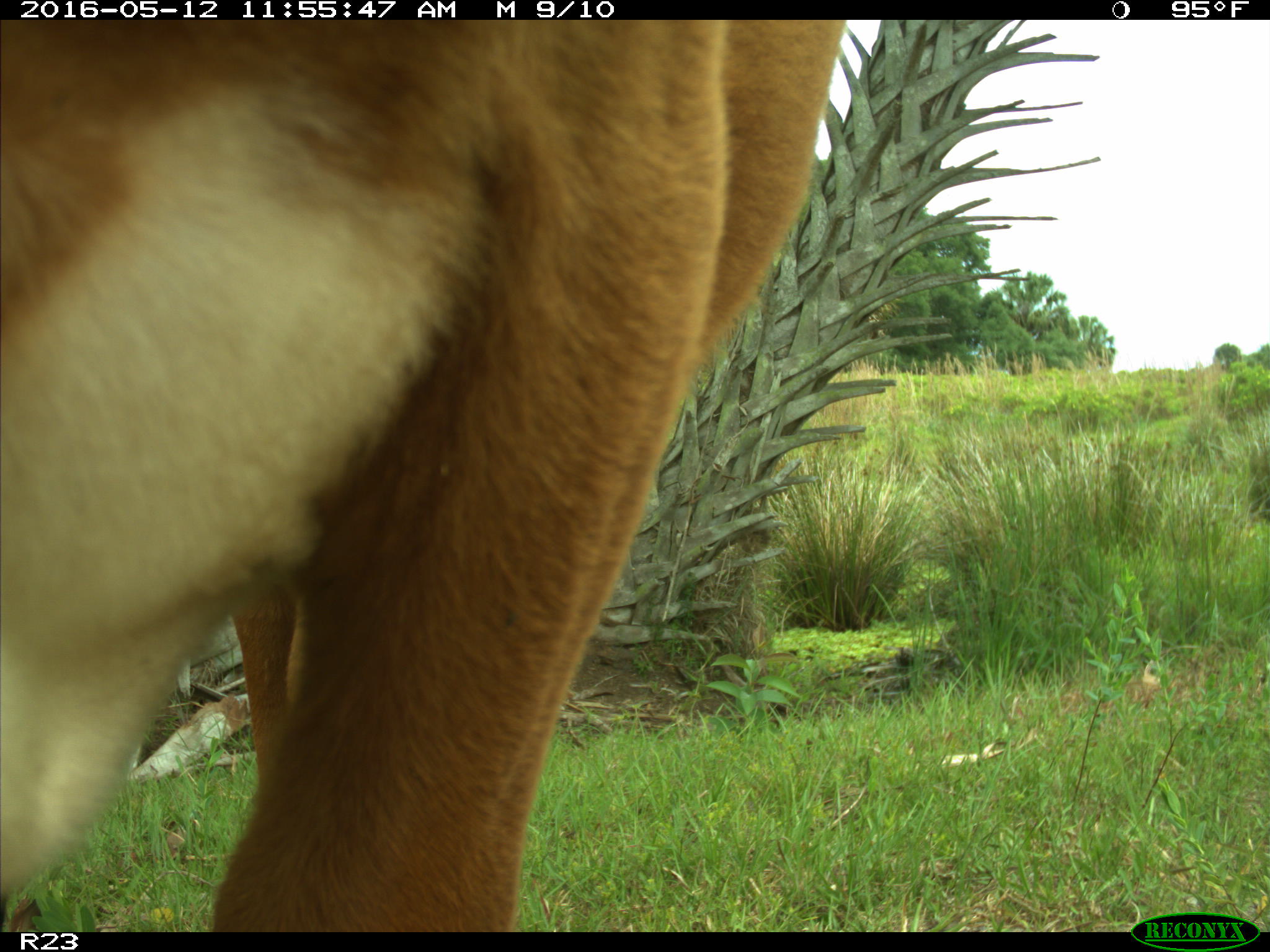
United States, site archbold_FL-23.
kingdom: Animalia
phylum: Chordata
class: Mammalia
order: Artiodactyla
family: Bovidae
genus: Bos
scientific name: Bos taurus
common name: domestic cow